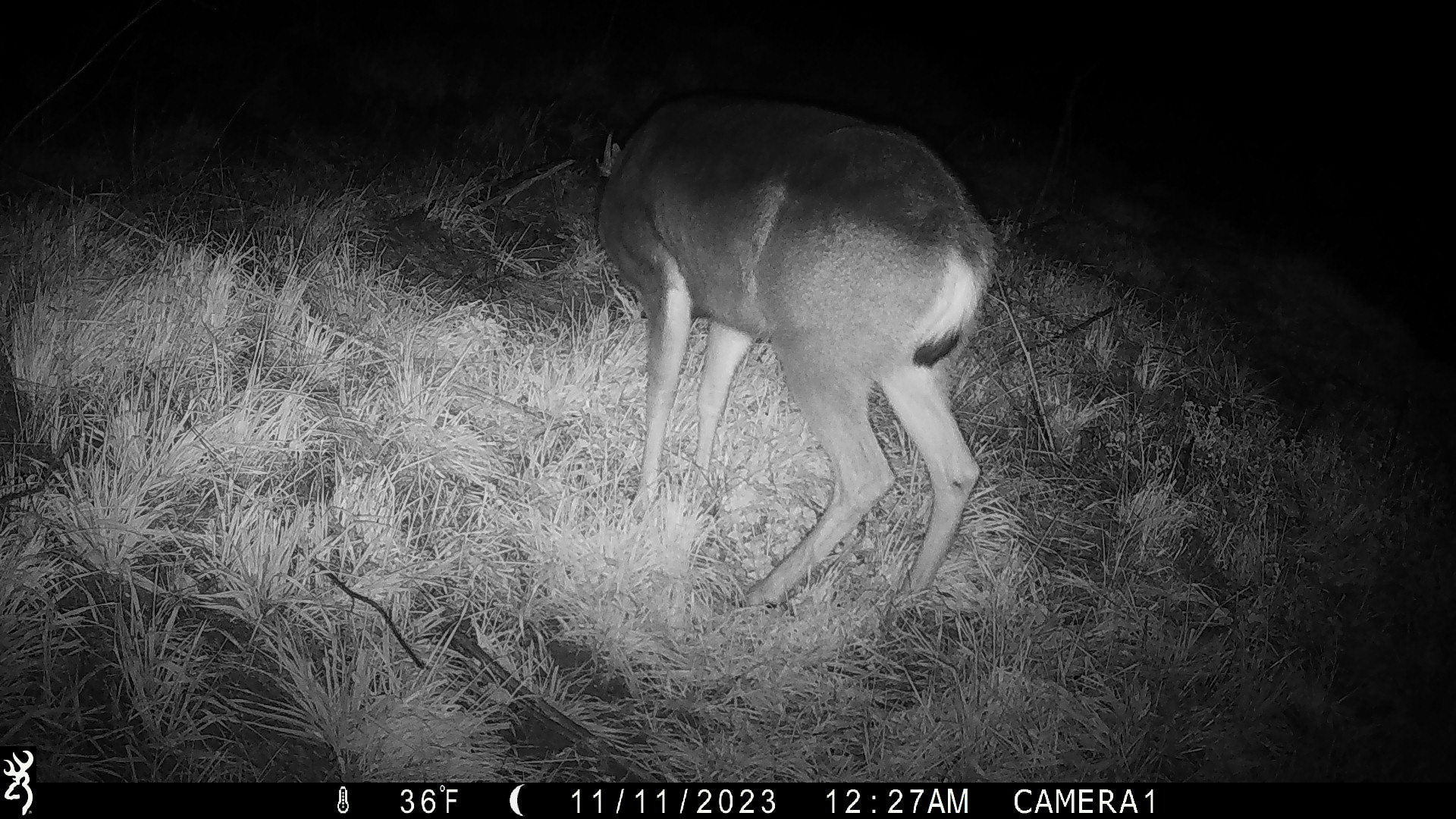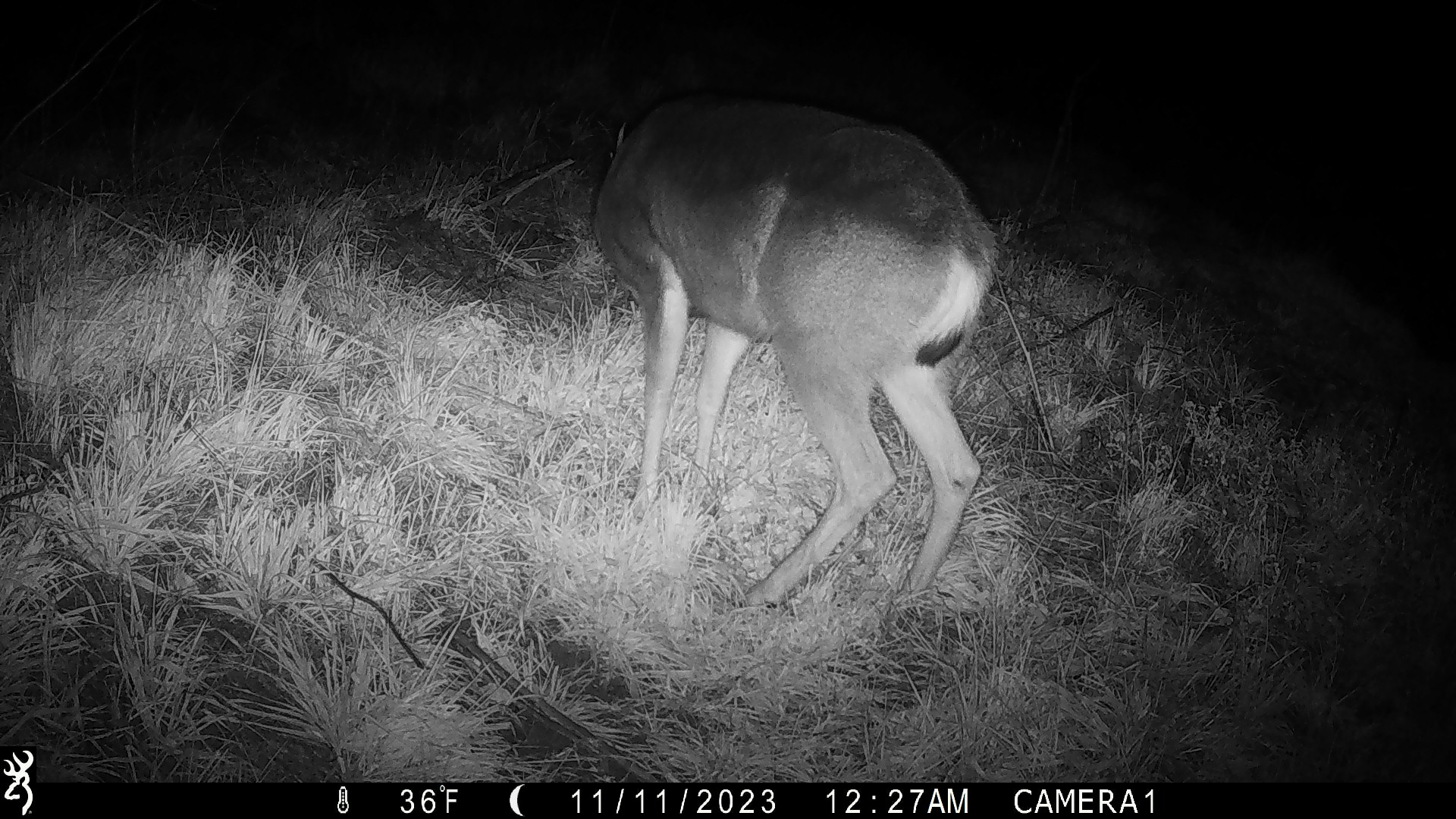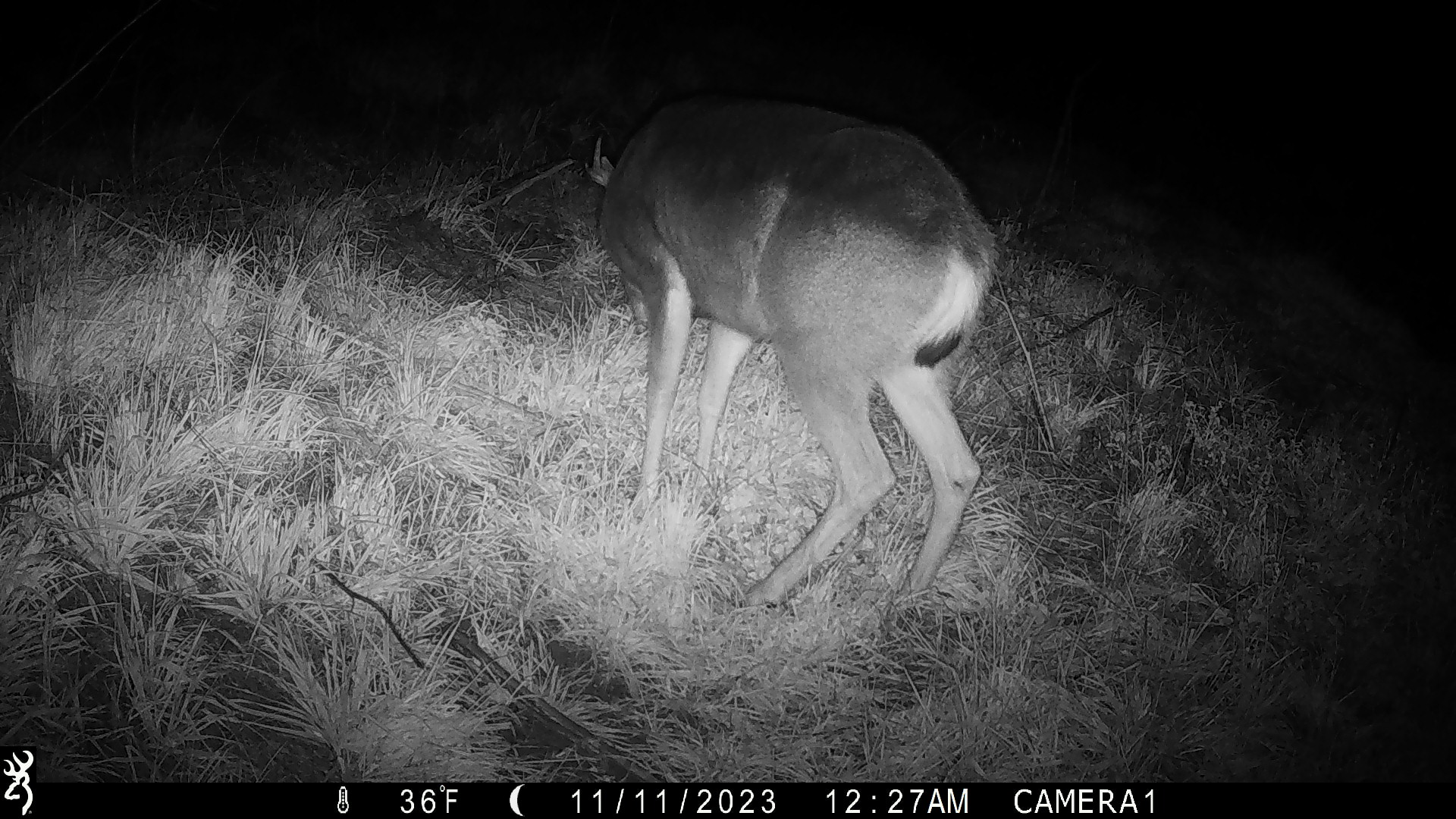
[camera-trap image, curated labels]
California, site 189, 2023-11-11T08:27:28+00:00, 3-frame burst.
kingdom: Animalia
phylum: Chordata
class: Mammalia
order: Artiodactyla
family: Cervidae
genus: Odocoileus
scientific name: Odocoileus hemionus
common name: mule deer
Mule deer (Odocoileus hemionus).